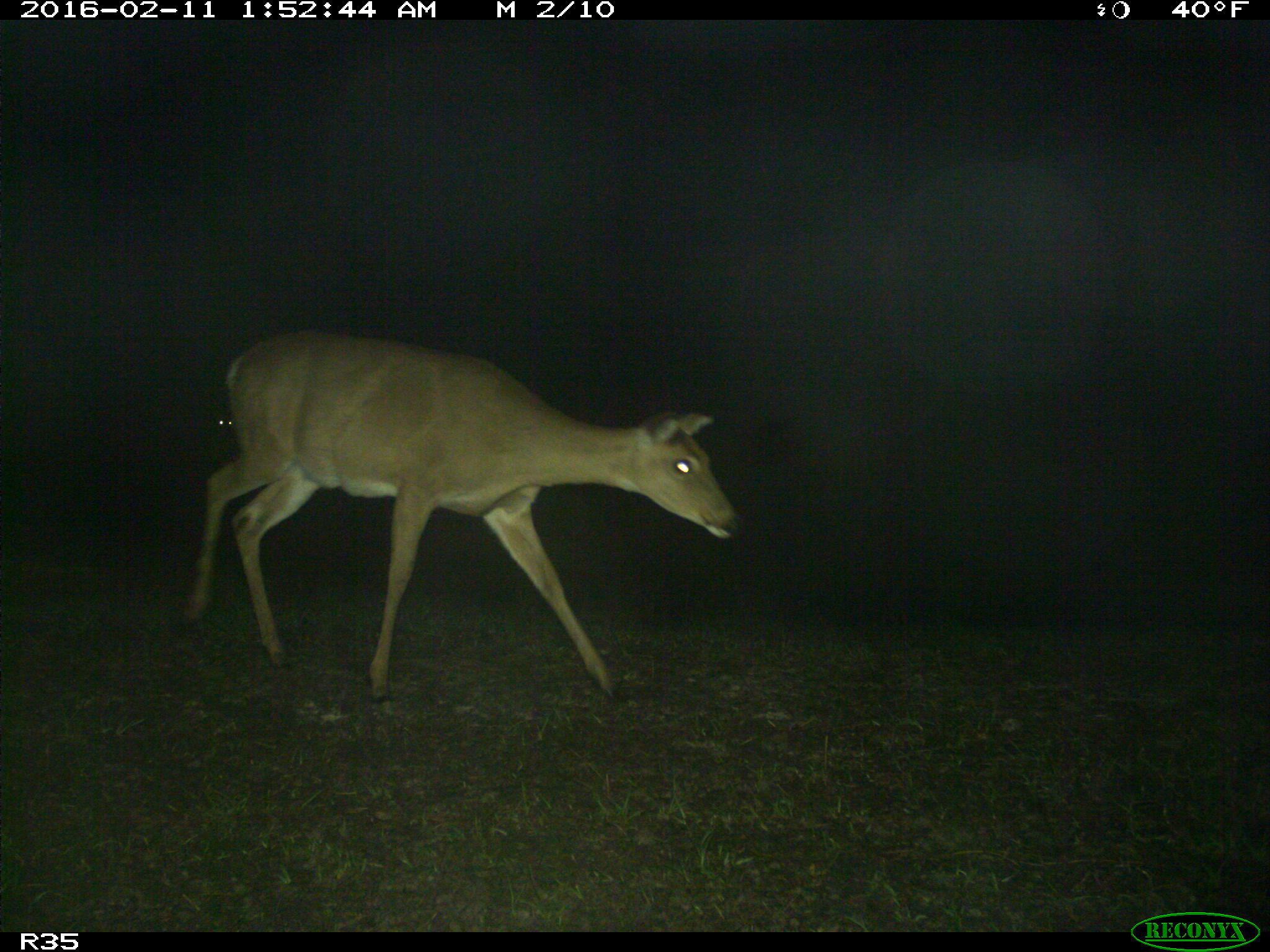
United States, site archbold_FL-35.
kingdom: Animalia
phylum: Chordata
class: Mammalia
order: Artiodactyla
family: Cervidae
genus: Odocoileus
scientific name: Odocoileus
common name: deer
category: unidentified deer